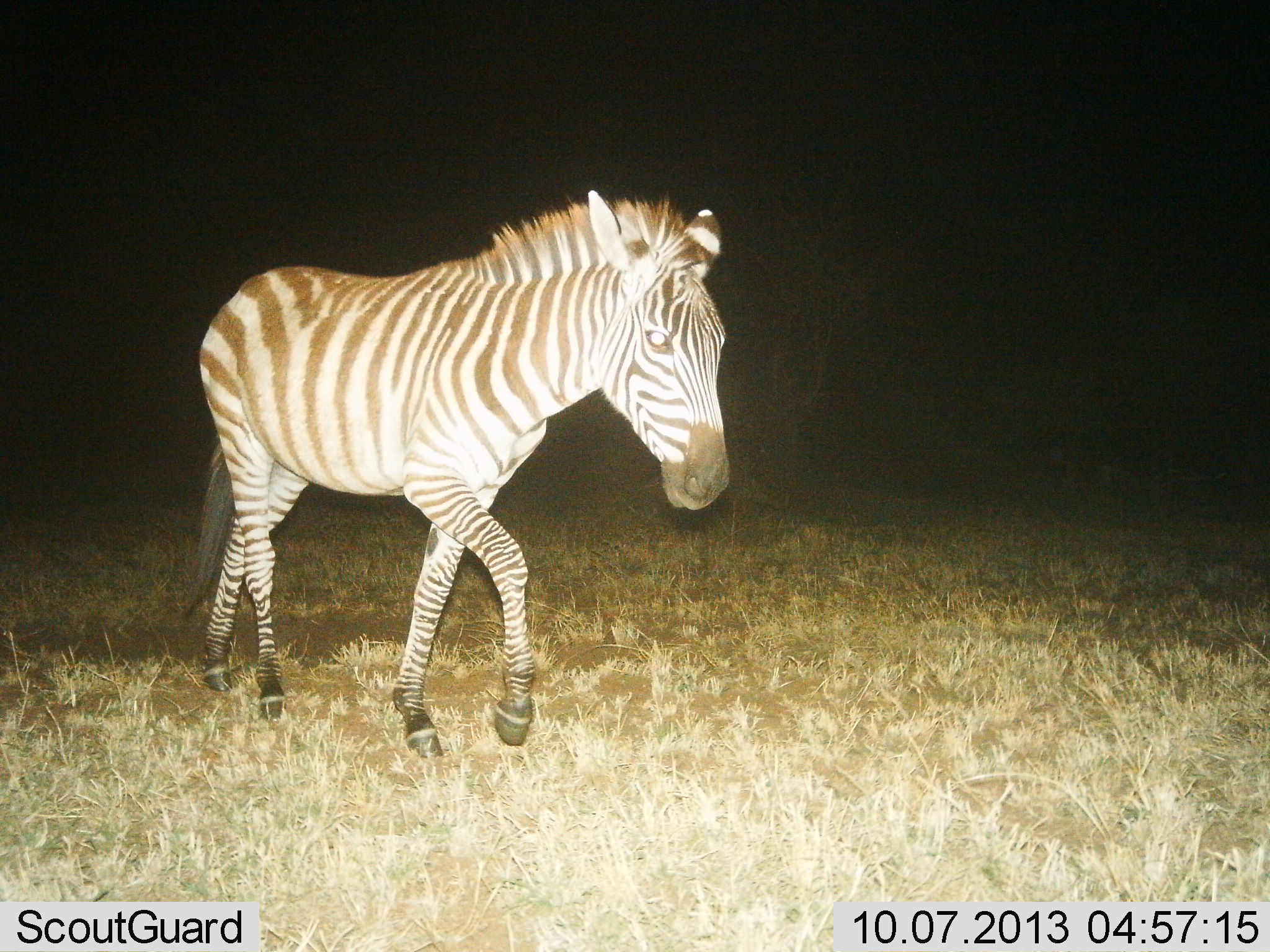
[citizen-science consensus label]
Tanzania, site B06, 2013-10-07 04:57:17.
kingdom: Animalia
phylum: Chordata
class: Mammalia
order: Perissodactyla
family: Equidae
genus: Equus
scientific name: Equus quagga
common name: plains zebra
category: zebra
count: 1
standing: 7%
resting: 0%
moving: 100%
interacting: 0%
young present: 0%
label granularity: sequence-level